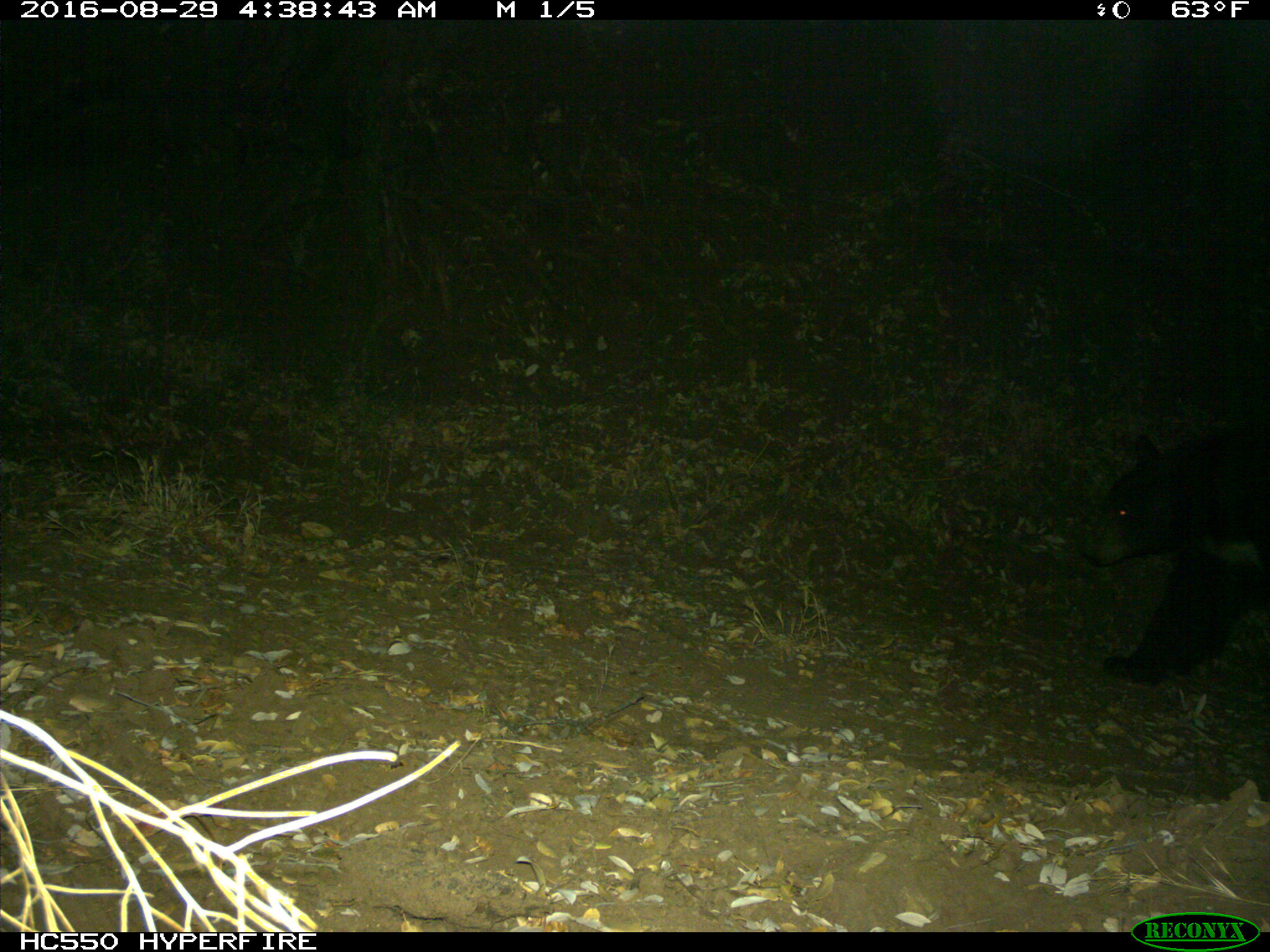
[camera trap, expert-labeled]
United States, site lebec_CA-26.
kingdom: Animalia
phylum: Chordata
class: Mammalia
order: Carnivora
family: Ursidae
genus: Ursus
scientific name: Ursus americanus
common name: american black bear